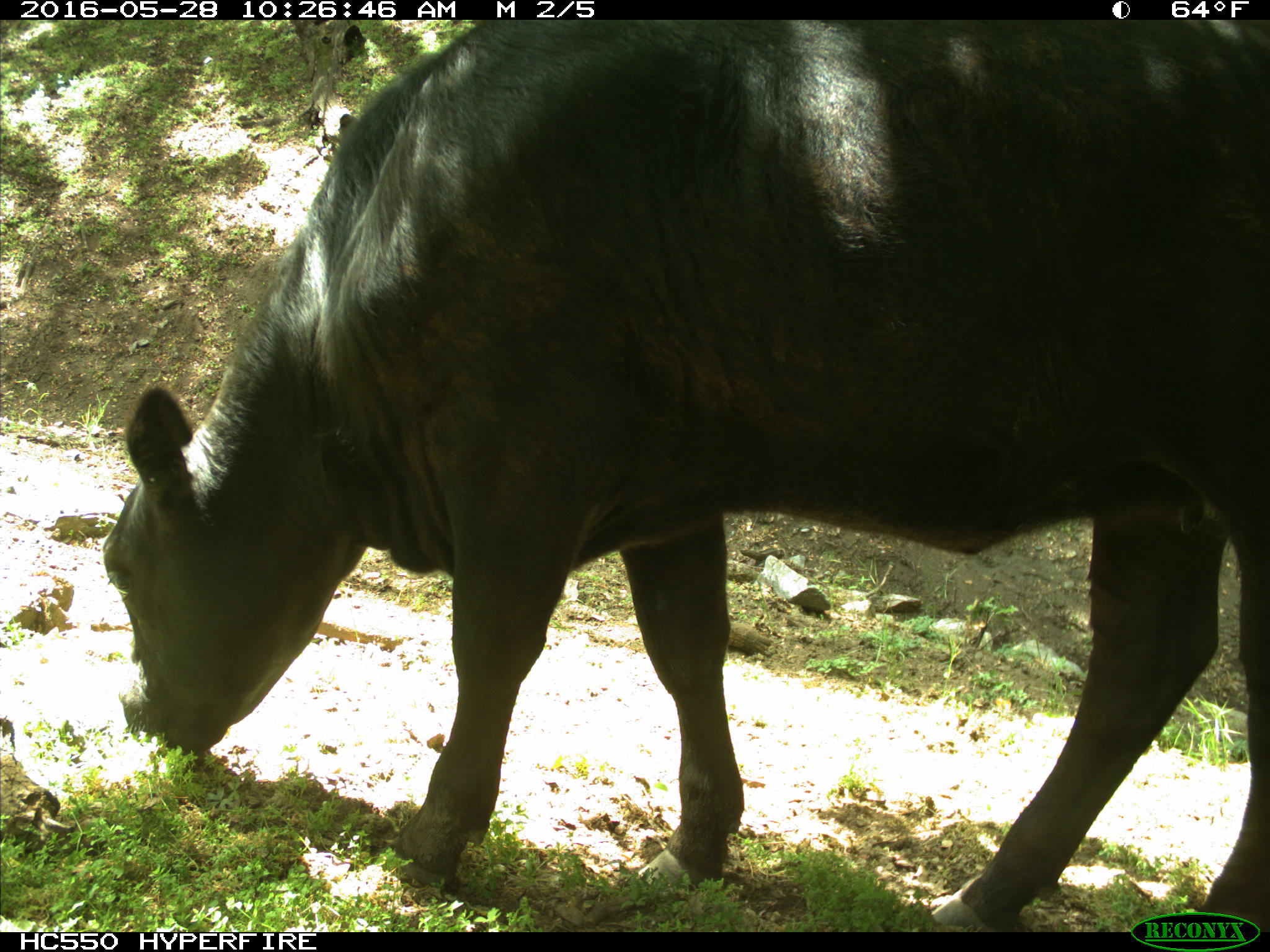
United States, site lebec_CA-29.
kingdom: Animalia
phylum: Chordata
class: Mammalia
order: Artiodactyla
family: Bovidae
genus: Bos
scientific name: Bos taurus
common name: domestic cow